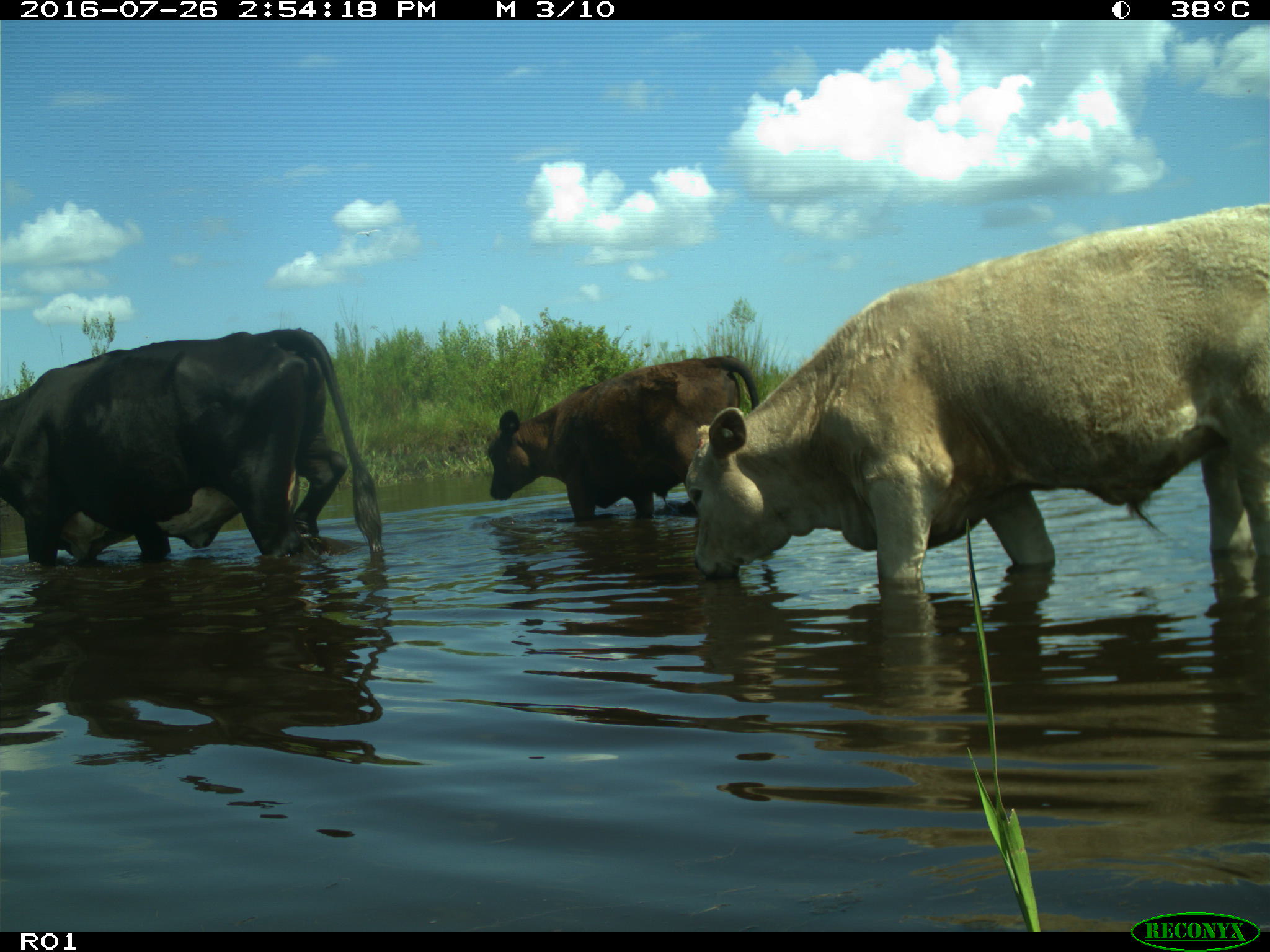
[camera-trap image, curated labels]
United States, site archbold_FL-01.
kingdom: Animalia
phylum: Chordata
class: Mammalia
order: Artiodactyla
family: Bovidae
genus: Bos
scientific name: Bos taurus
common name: domestic cow